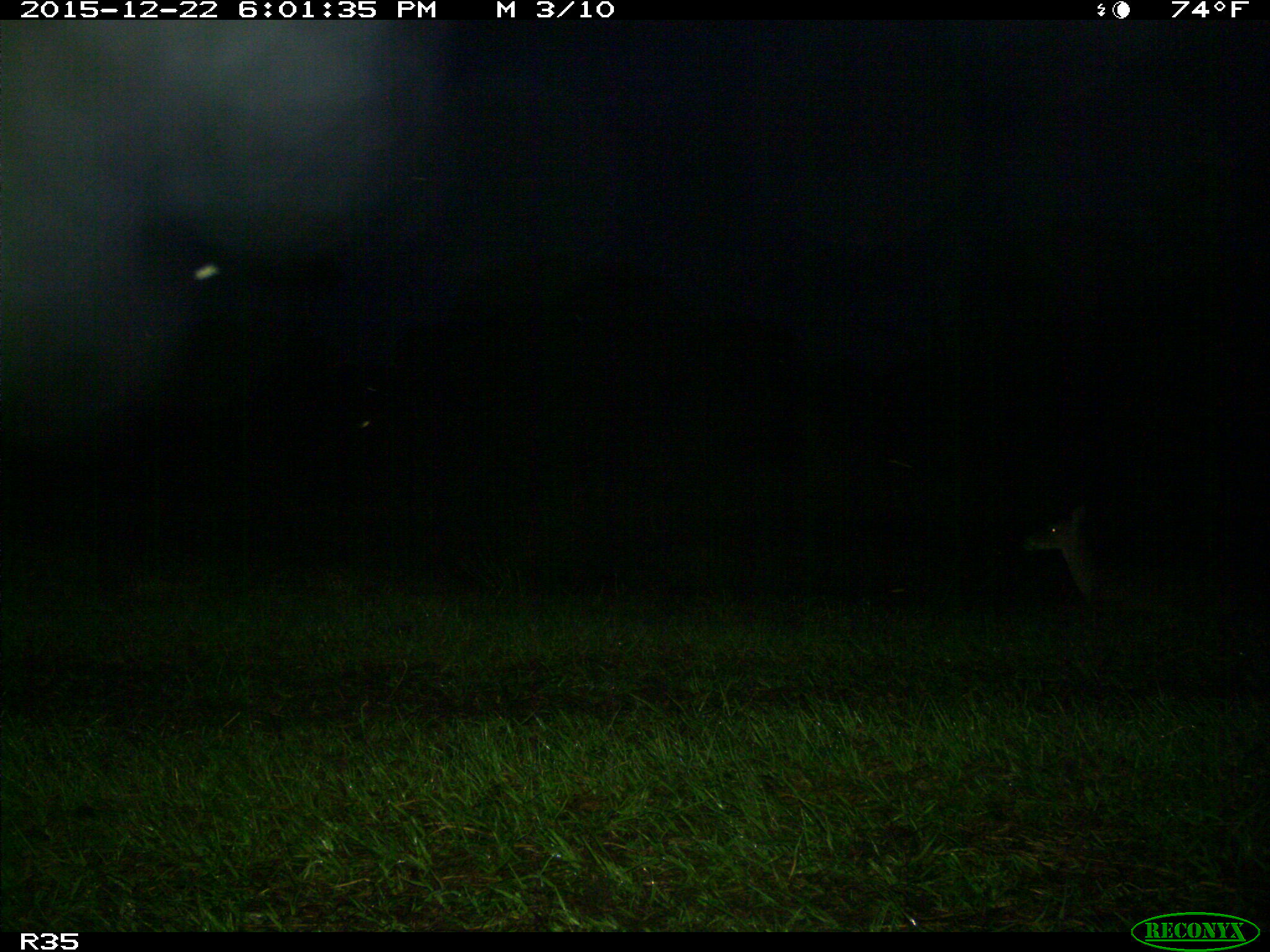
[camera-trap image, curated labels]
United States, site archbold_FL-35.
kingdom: Animalia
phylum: Chordata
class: Mammalia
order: Artiodactyla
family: Cervidae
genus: Odocoileus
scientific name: Odocoileus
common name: deer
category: unidentified deer